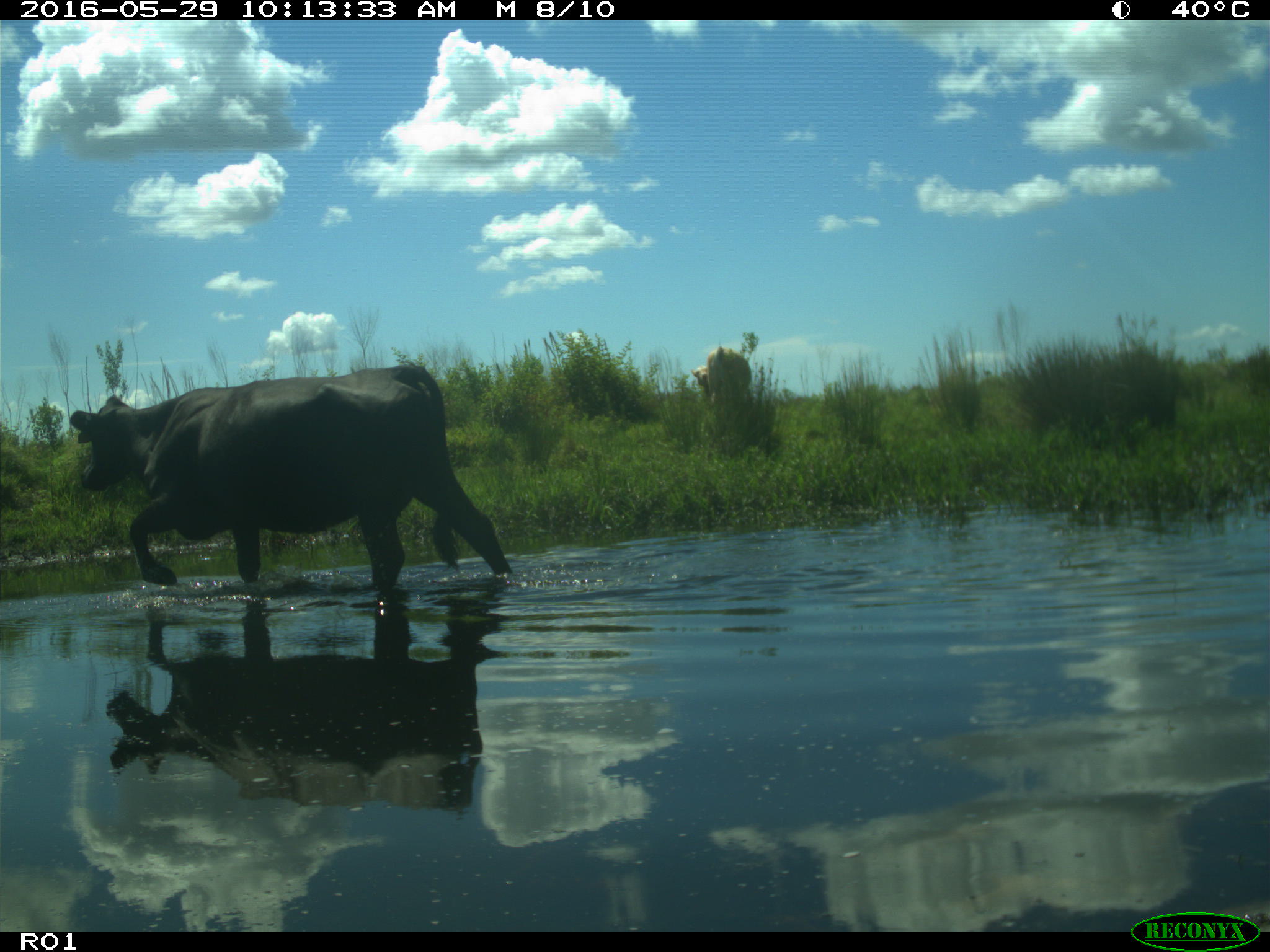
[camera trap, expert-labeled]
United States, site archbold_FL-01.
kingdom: Animalia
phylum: Chordata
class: Mammalia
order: Artiodactyla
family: Bovidae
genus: Bos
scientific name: Bos taurus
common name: domestic cow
Bos taurus (domestic cow).